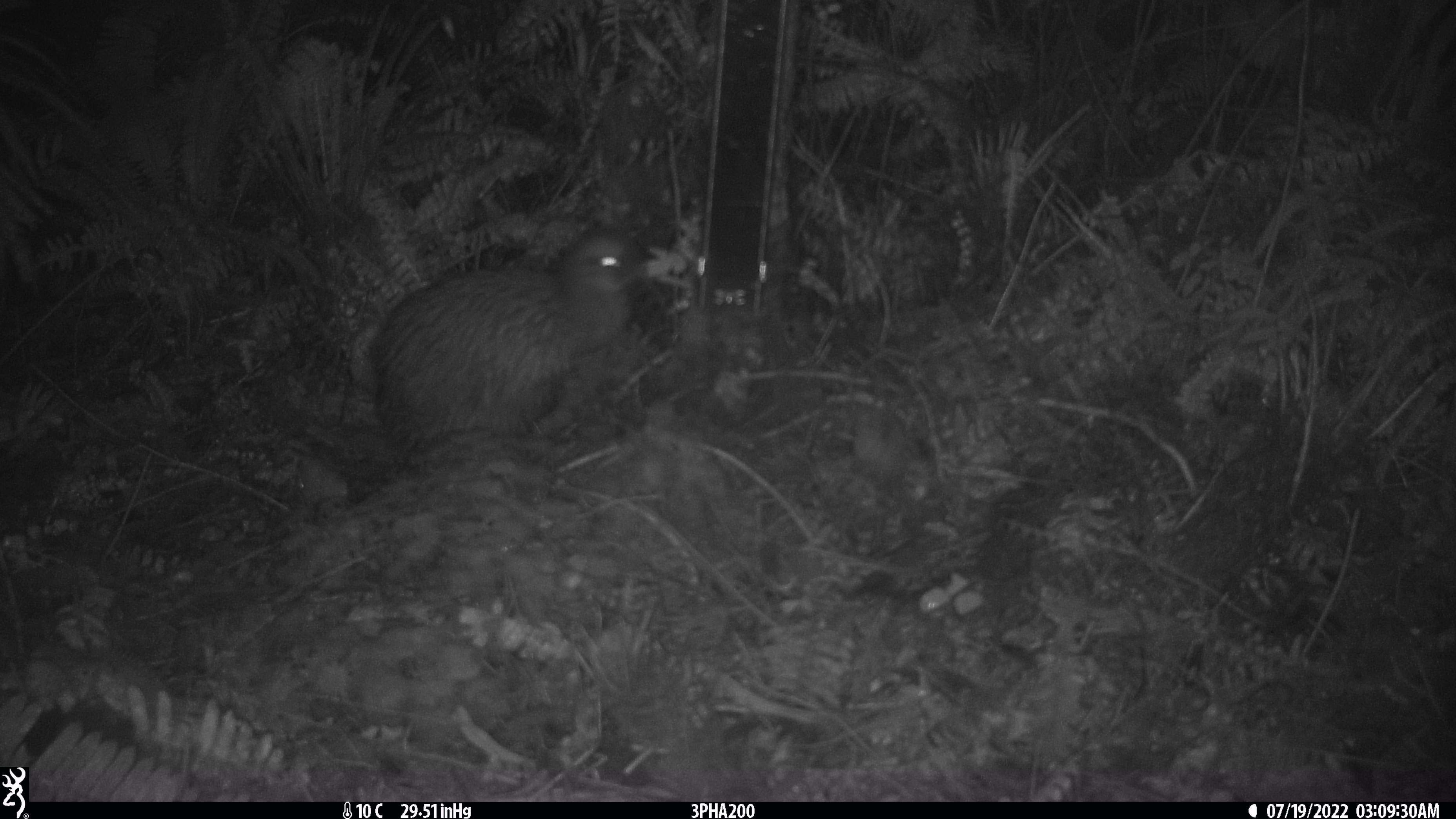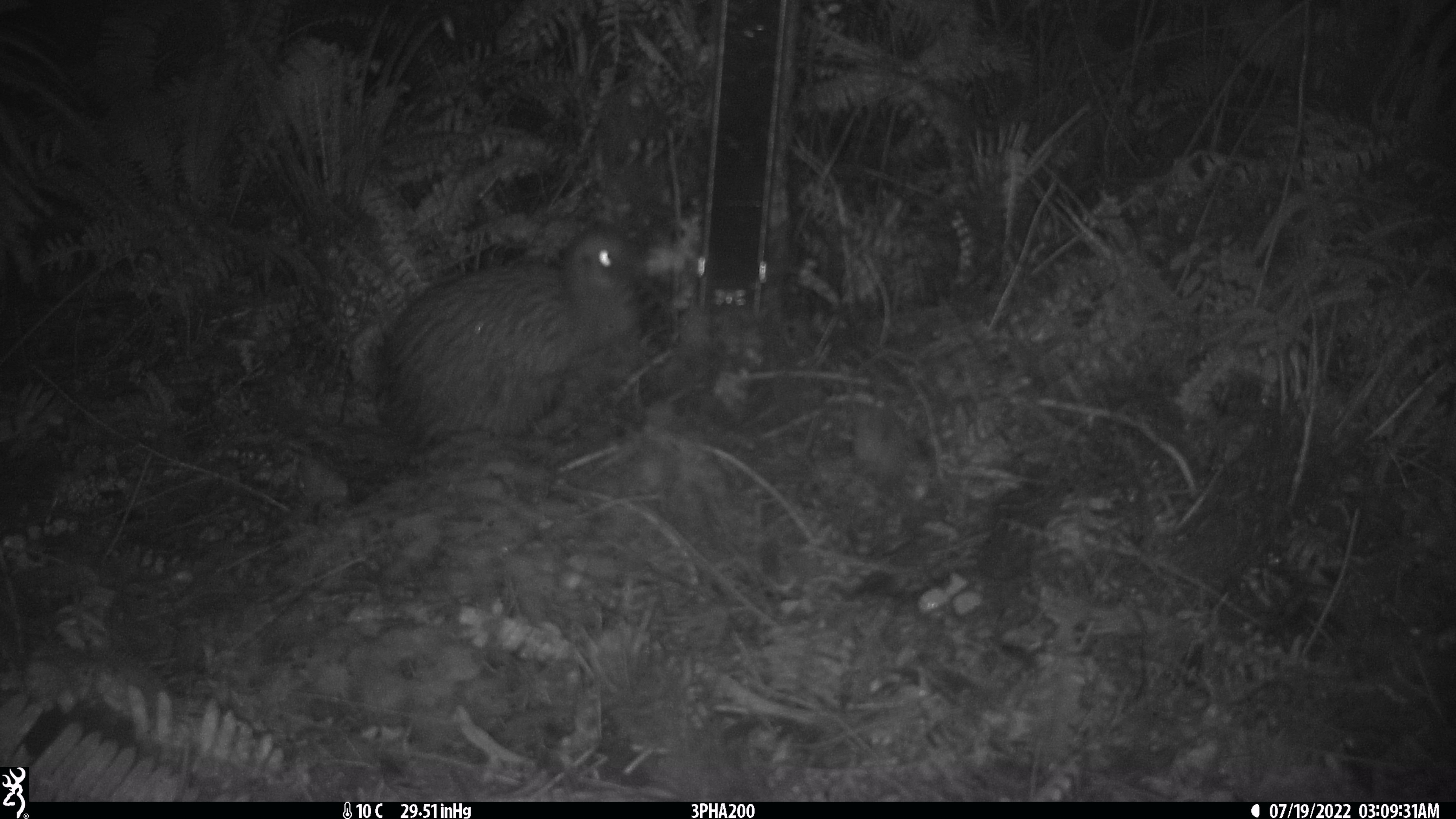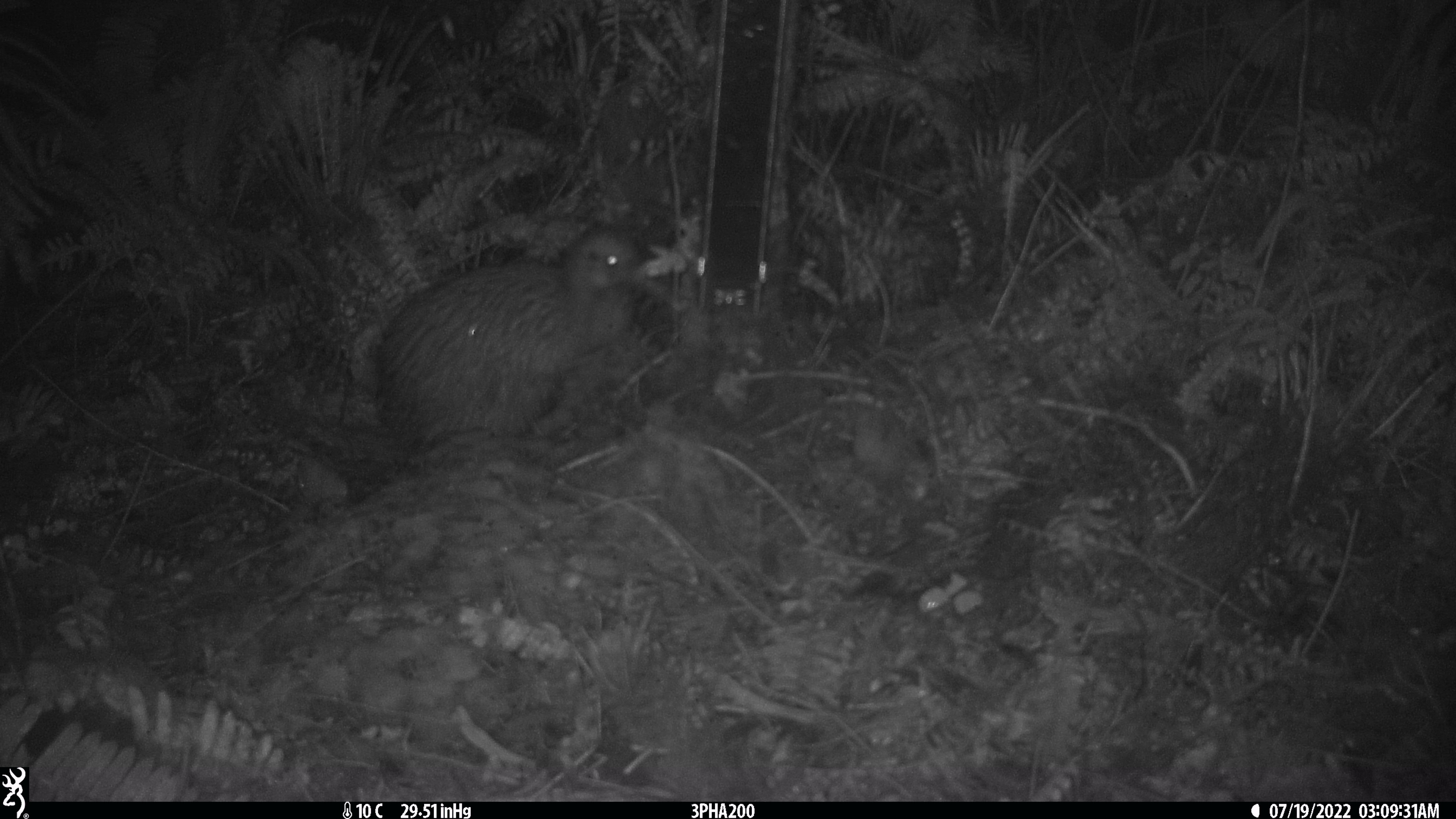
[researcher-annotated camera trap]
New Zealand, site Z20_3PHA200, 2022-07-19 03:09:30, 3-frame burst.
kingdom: Animalia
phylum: Chordata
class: Aves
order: Apterygiformes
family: Apterygidae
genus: Apteryx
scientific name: Apteryx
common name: kiwi